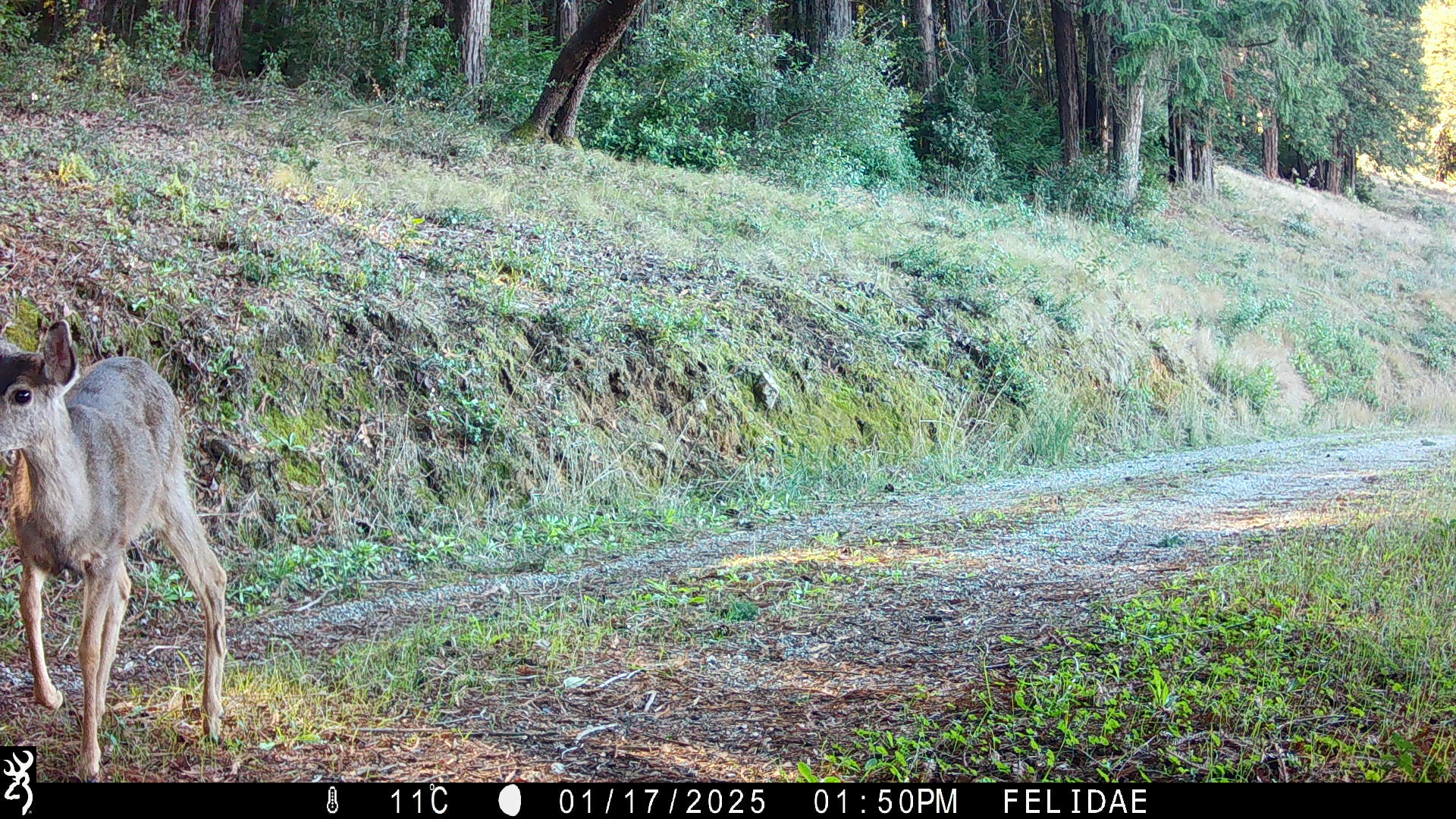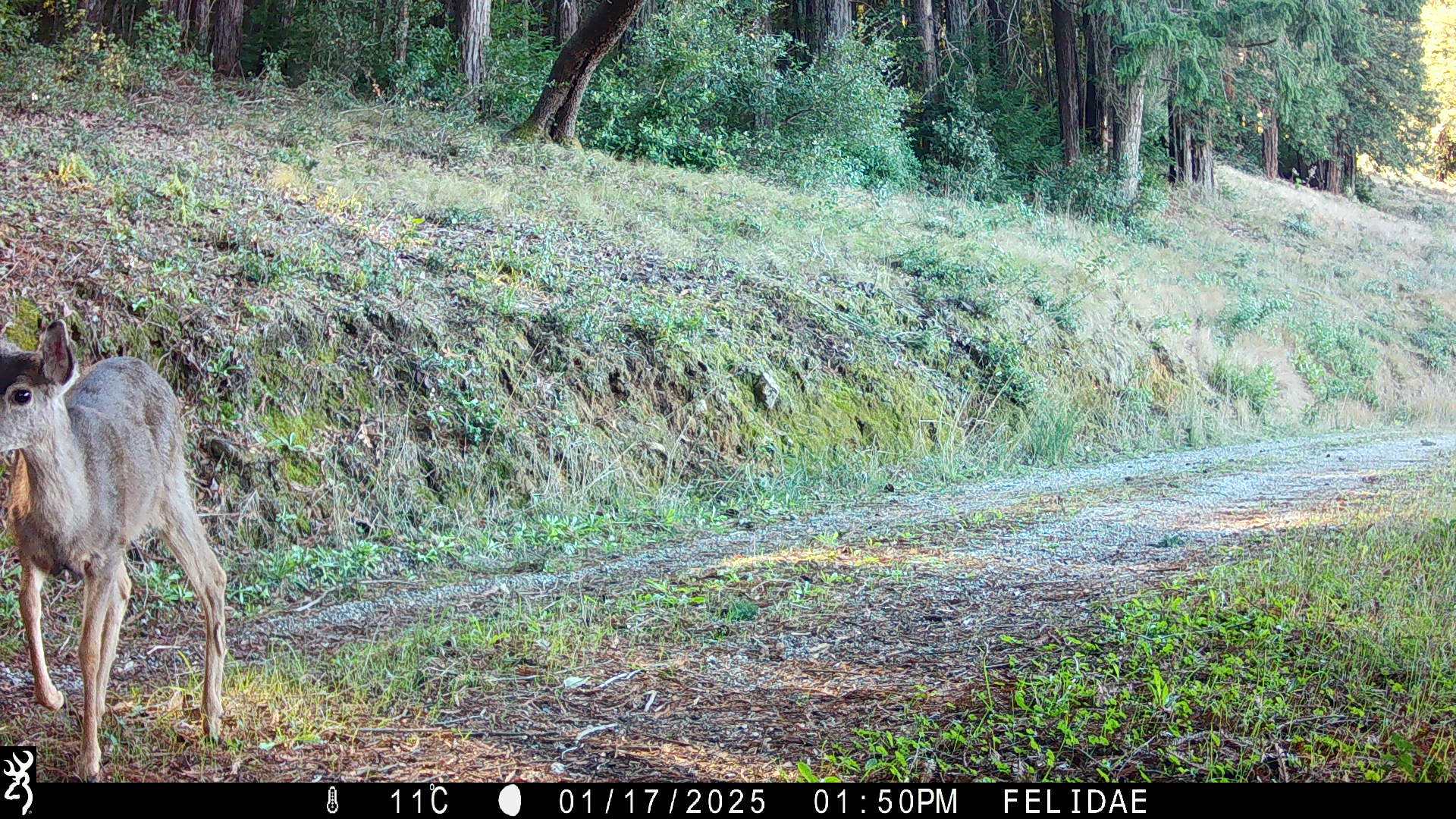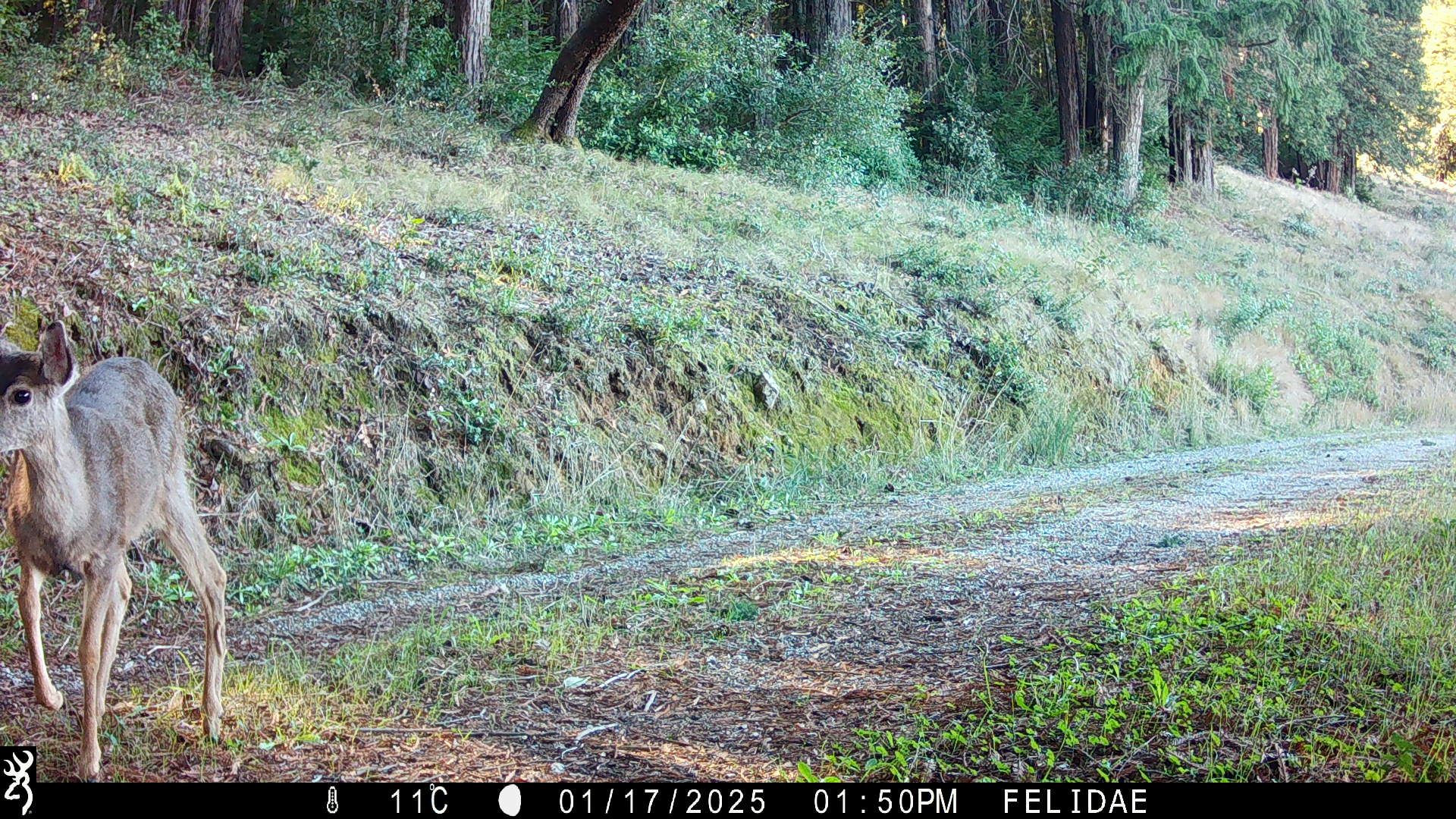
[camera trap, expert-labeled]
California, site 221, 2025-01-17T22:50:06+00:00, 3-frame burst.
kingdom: Animalia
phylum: Chordata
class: Mammalia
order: Artiodactyla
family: Cervidae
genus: Odocoileus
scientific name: Odocoileus hemionus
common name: mule deer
Mule deer (Odocoileus hemionus).